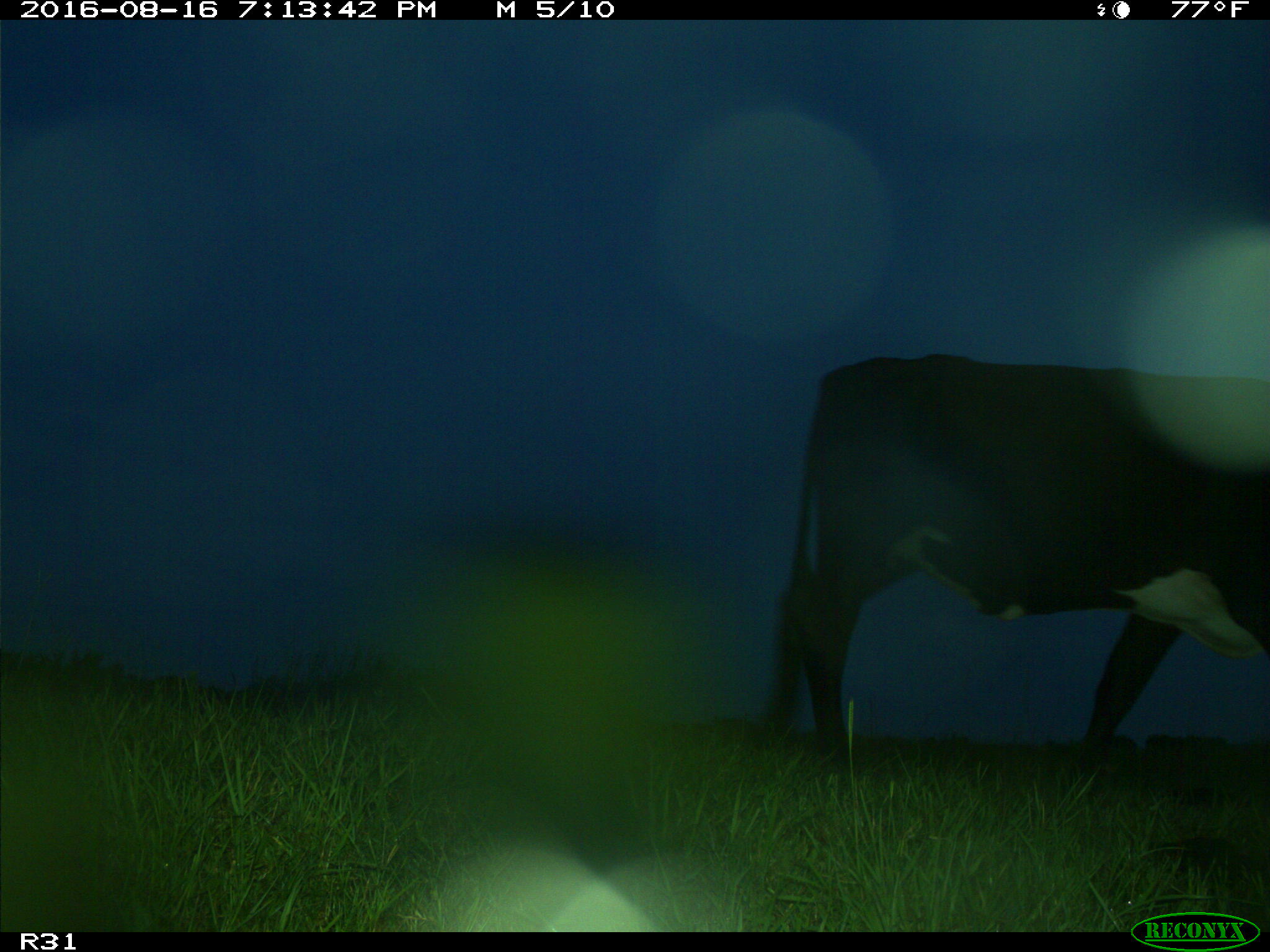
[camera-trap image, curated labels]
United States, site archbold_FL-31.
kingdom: Animalia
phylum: Chordata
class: Mammalia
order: Artiodactyla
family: Bovidae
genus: Bos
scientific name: Bos taurus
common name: domestic cow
Bos taurus (domestic cow).